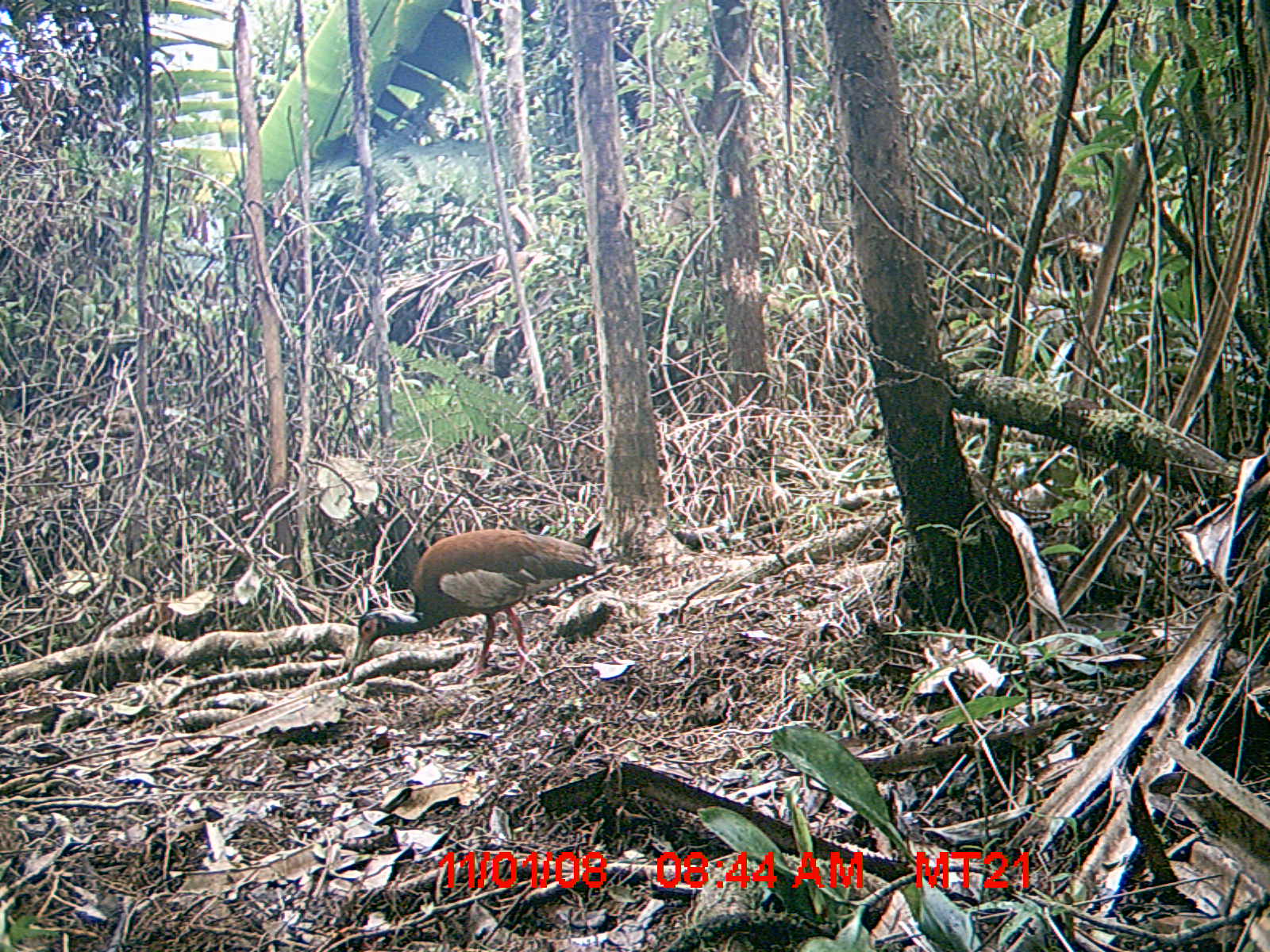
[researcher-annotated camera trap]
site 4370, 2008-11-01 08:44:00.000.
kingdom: Animalia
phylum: Chordata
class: Aves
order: Pelecaniformes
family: Threskiornithidae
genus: Lophotibis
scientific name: Lophotibis cristata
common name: madagascan ibis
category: lophotibis cristataa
Lophotibis cristataa (madagascan ibis) (Lophotibis cristata), count 1.